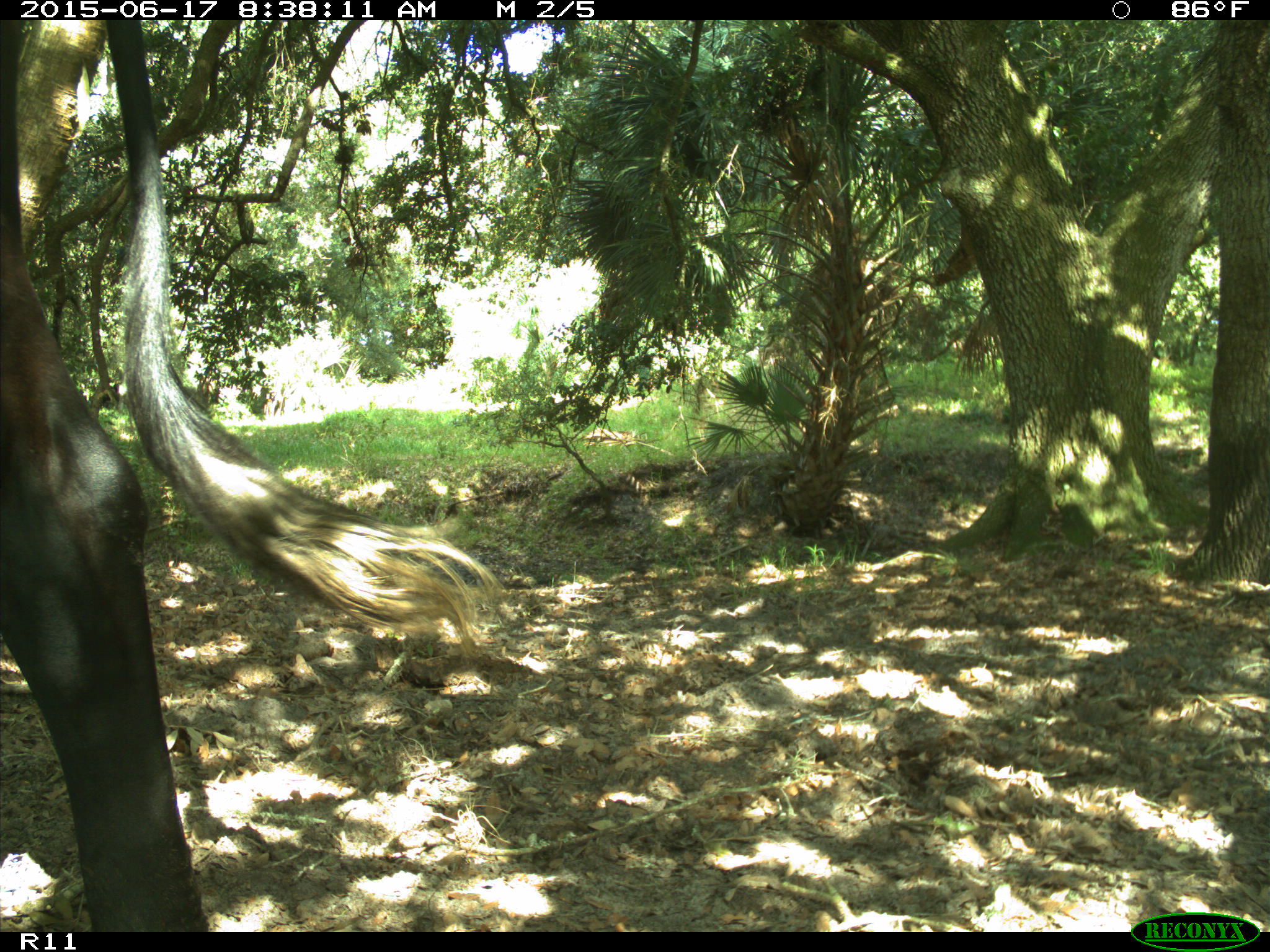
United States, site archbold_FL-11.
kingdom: Animalia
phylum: Chordata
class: Mammalia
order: Artiodactyla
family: Bovidae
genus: Bos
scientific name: Bos taurus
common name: domestic cow